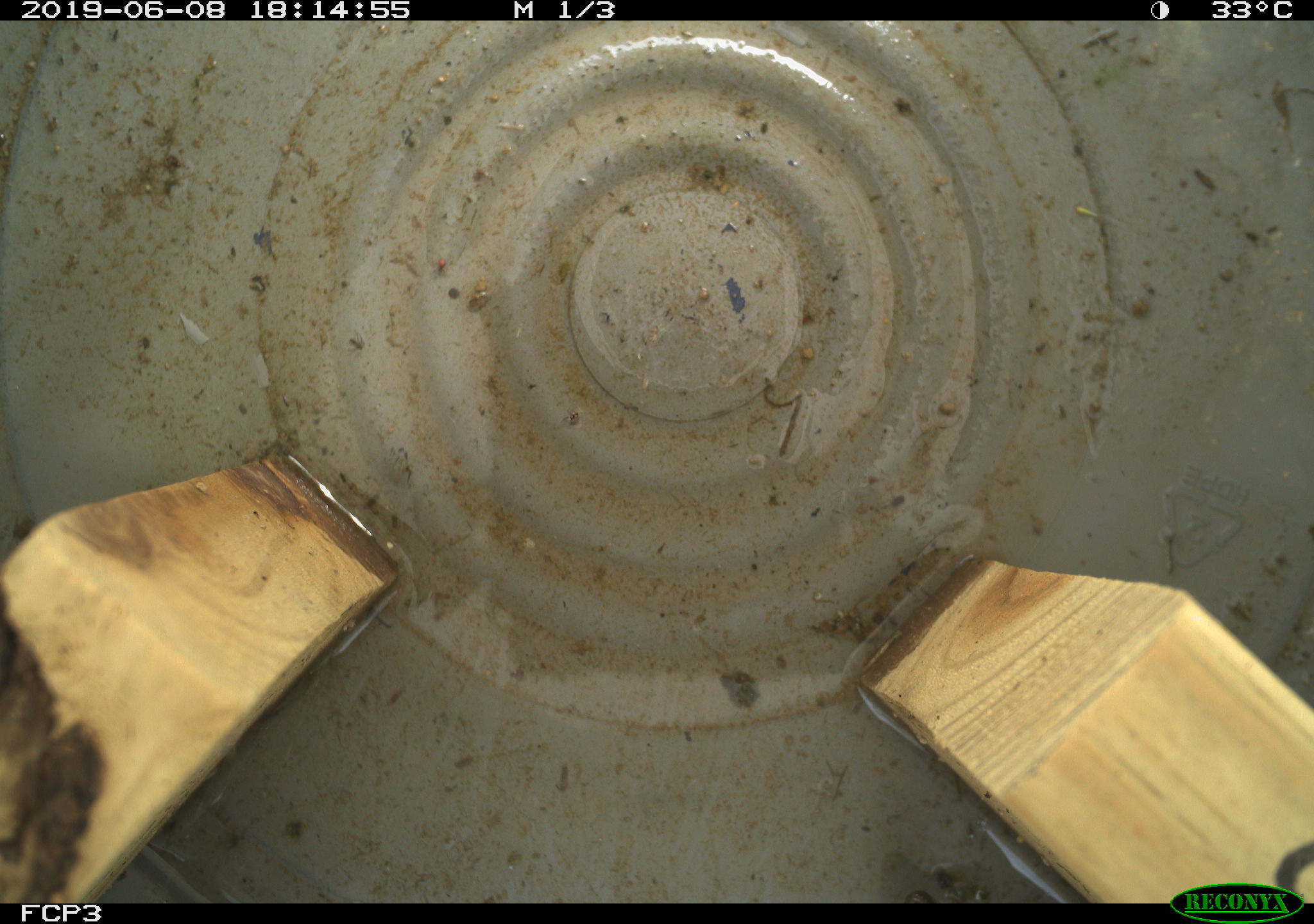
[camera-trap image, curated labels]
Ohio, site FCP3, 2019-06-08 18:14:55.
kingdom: Animalia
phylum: Chordata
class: Reptilia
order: Squamata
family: Colubridae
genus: Thamnophis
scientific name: Thamnophis sirtalis sirtalis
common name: eastern gartersnake